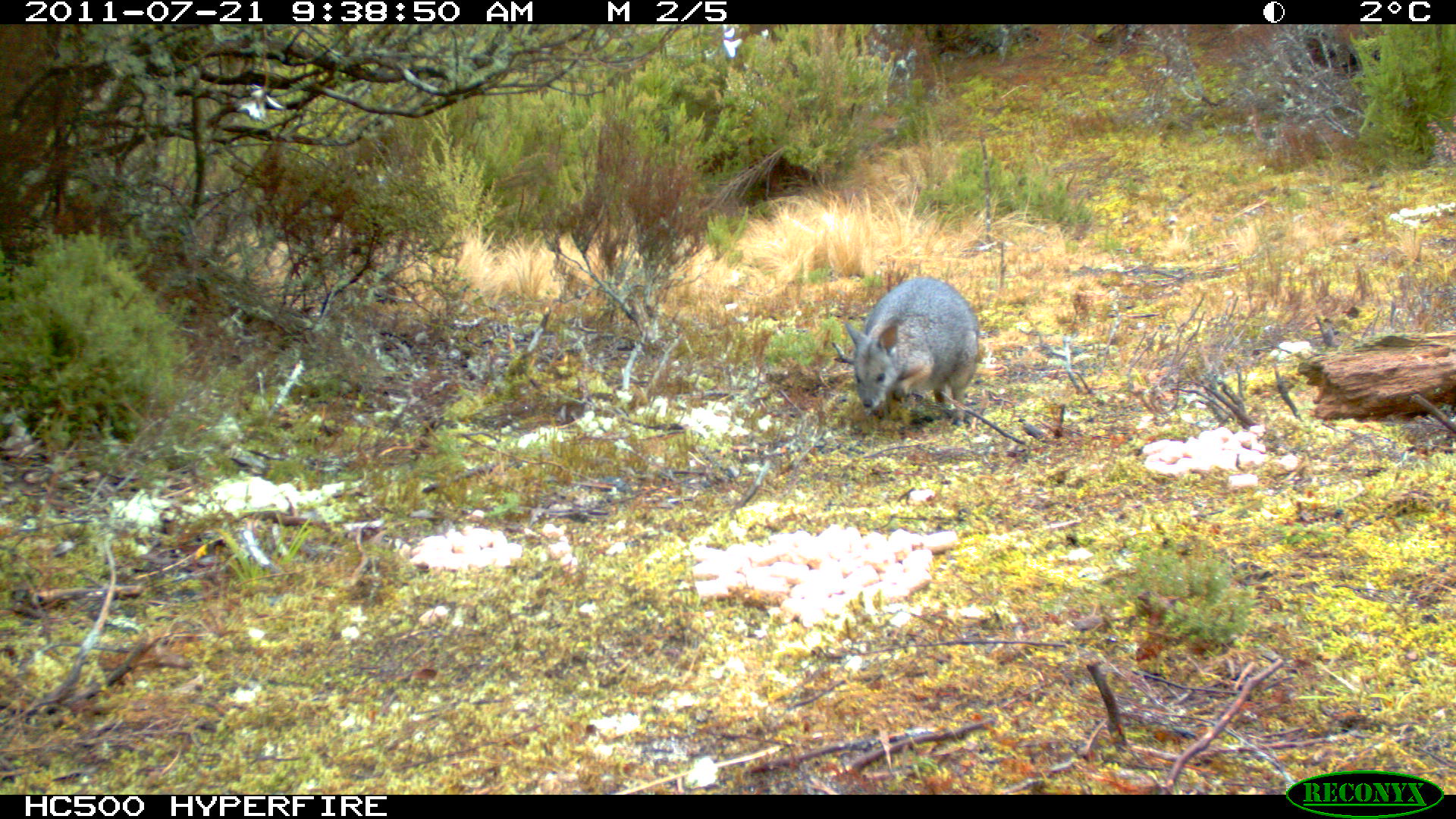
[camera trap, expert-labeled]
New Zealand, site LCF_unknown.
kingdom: Animalia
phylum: Chordata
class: Mammalia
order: Diprotodontia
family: Macropodidae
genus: Notamacropus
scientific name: Notamacropus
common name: wallaby